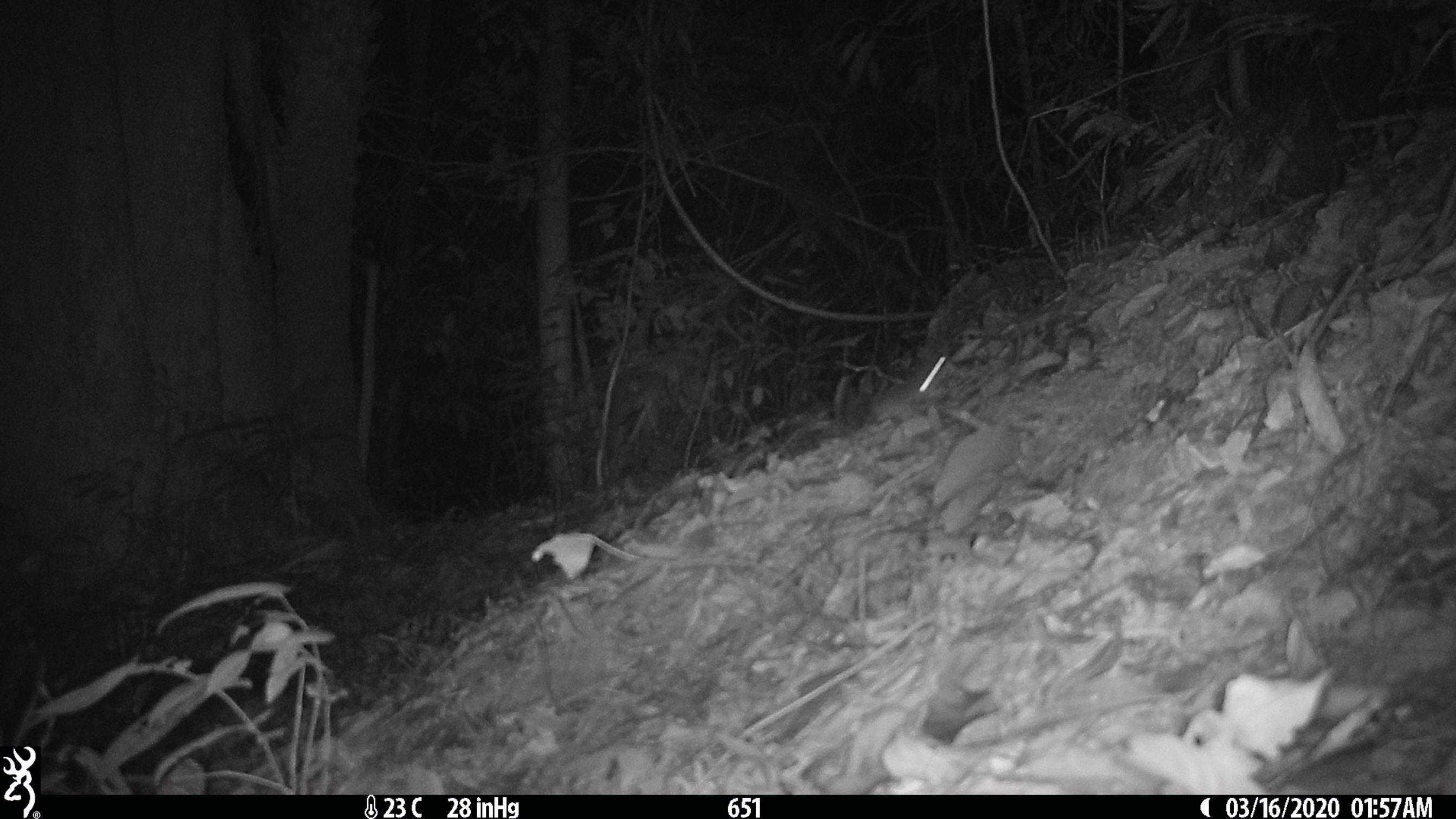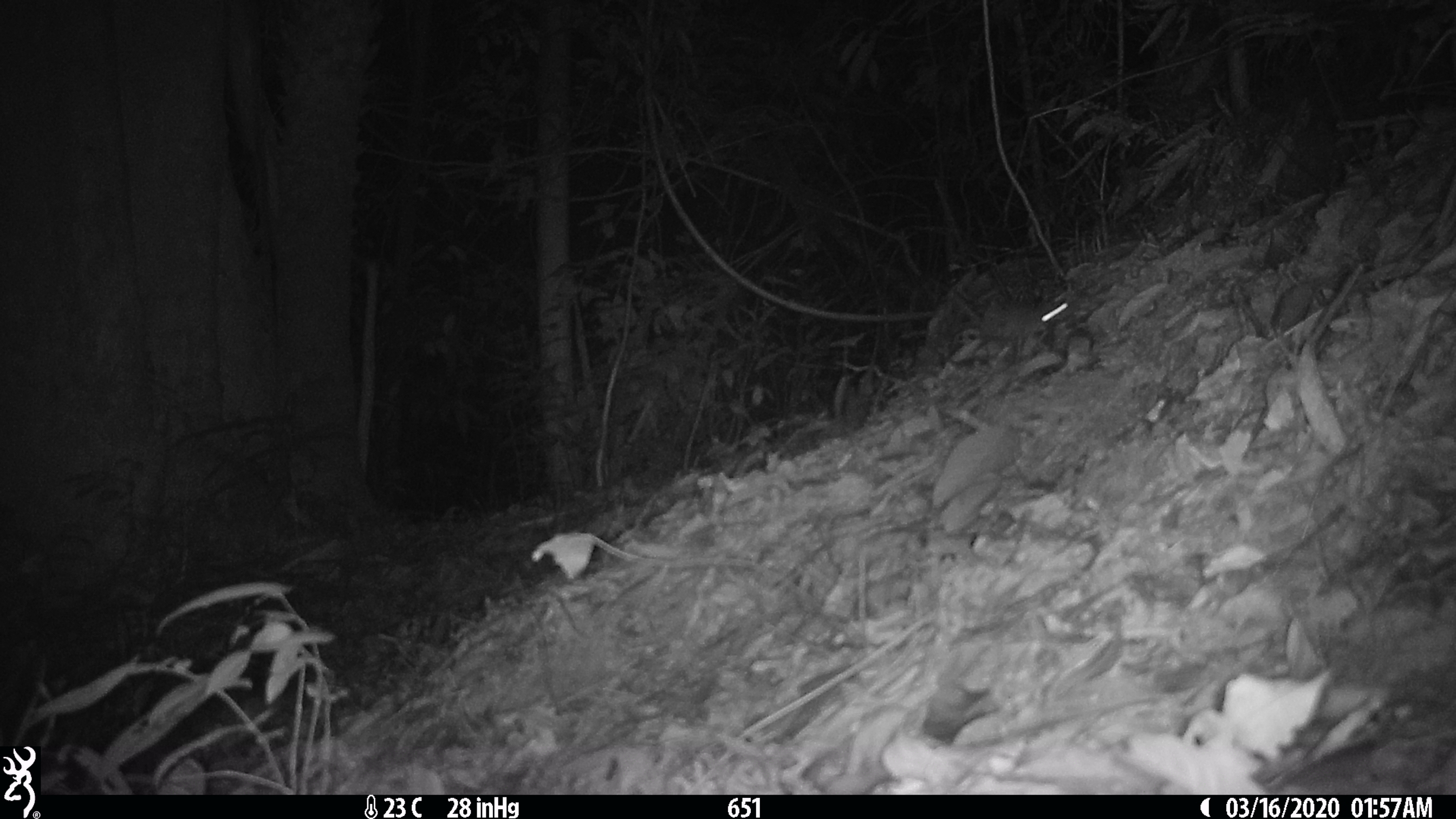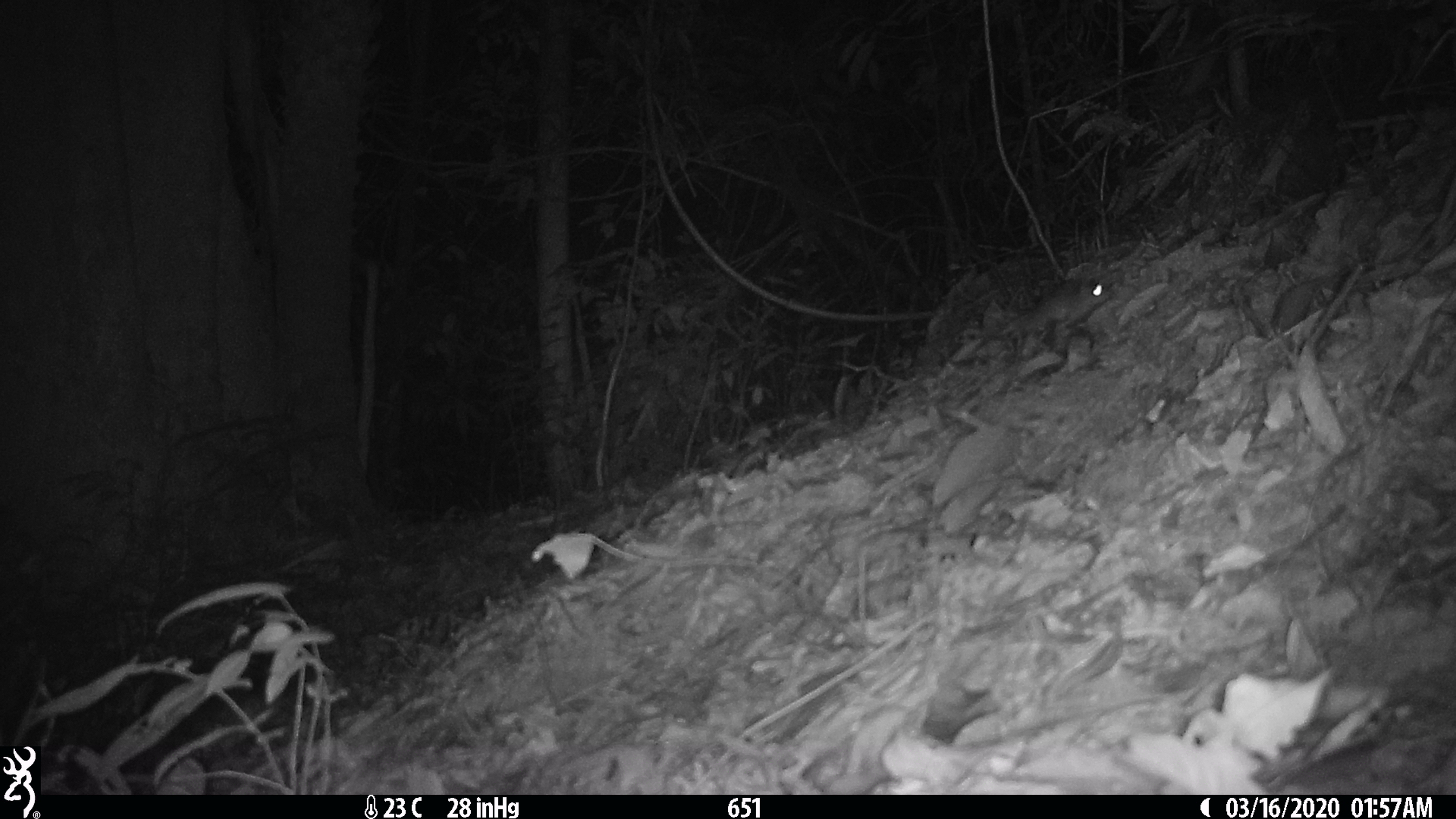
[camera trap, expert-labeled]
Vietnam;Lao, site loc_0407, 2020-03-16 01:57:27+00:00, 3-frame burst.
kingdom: Animalia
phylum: Chordata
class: Mammalia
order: Rodentia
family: Muridae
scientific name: Muridae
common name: old-world mice and rats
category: unidentified murid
Unidentified murid (old-world mice and rats) (Muridae). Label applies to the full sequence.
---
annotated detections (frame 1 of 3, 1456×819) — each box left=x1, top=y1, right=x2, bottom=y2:
unidentified murid: left=871, top=351, right=949, bottom=422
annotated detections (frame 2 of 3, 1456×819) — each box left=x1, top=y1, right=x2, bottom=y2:
unidentified murid: left=982, top=300, right=1072, bottom=338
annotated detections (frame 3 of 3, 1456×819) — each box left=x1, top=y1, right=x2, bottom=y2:
unidentified murid: left=1026, top=282, right=1110, bottom=329